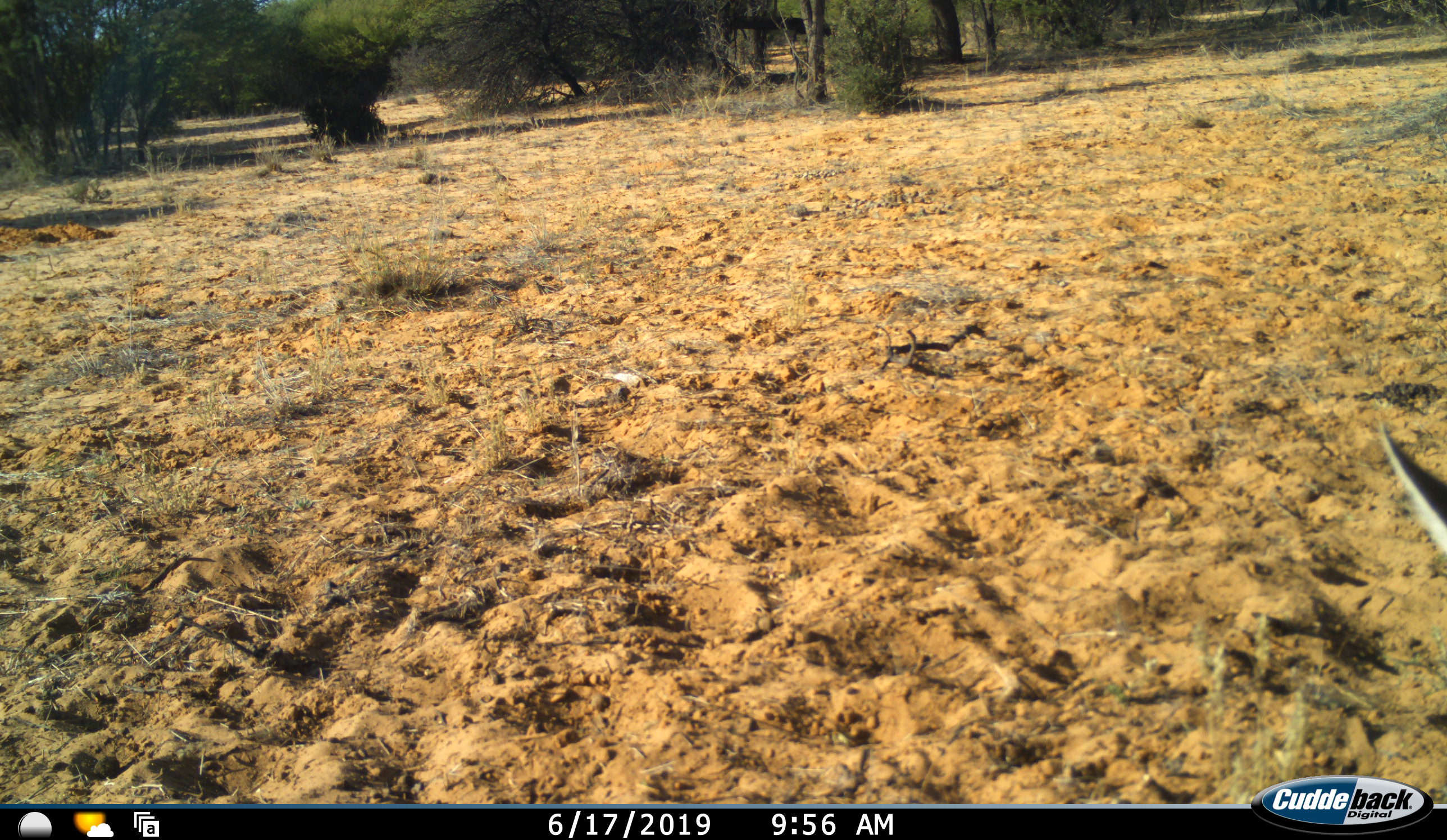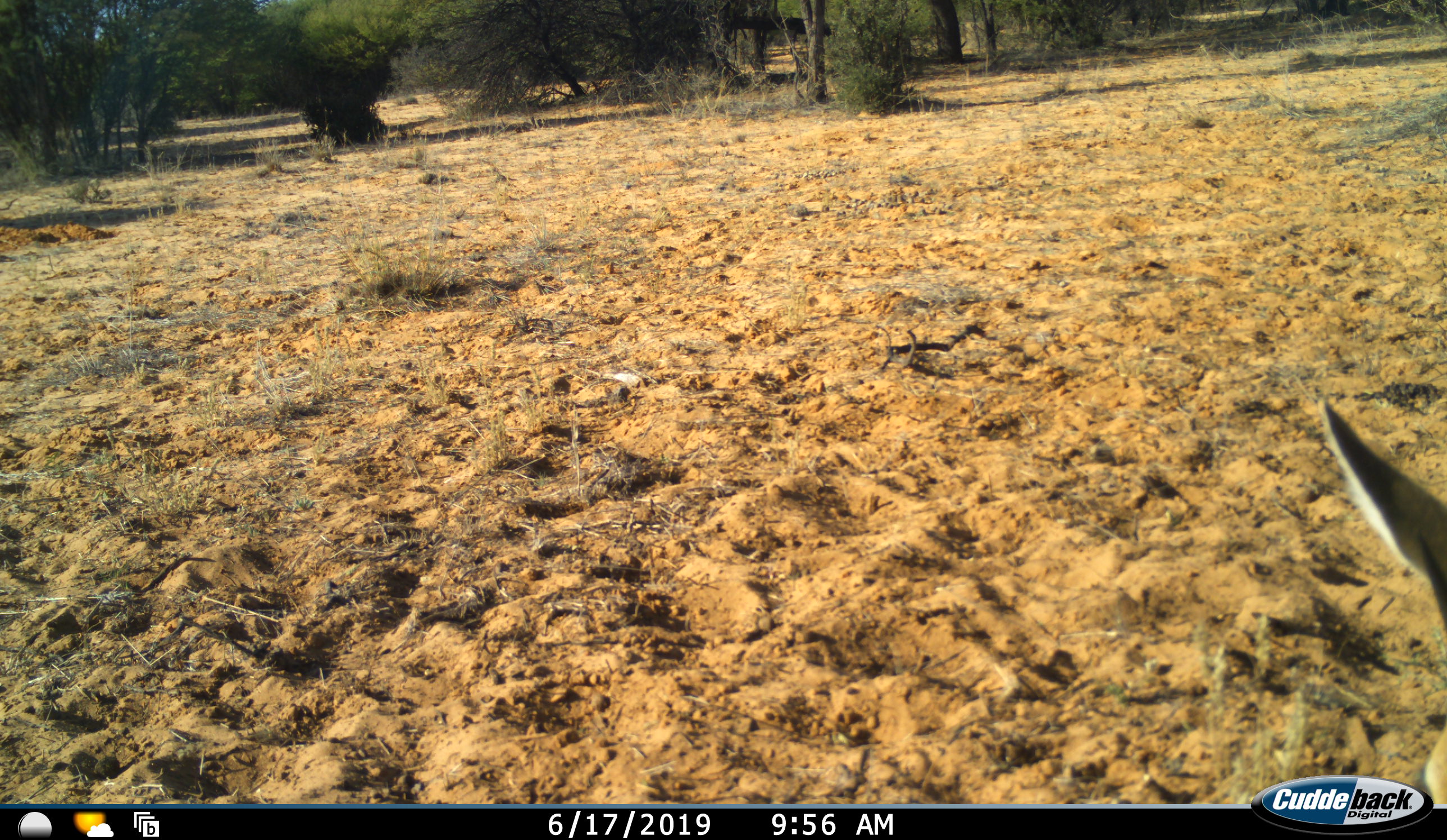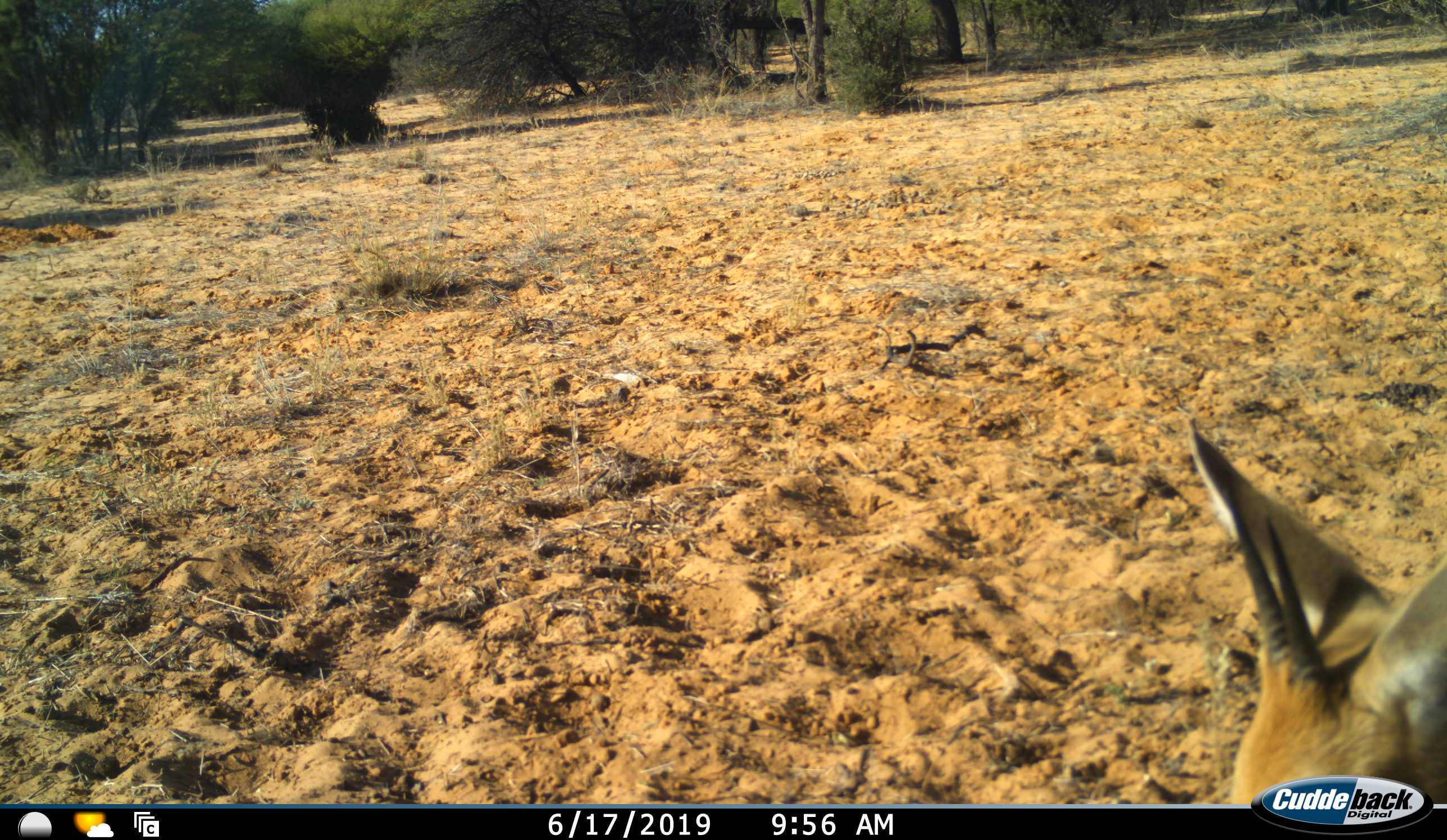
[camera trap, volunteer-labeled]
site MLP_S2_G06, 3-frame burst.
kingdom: Animalia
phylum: Chordata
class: Mammalia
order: Artiodactyla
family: Bovidae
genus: Sylvicapra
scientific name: Sylvicapra grimmia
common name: common duiker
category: duikercommongrey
Duikercommongrey (common duiker) (Sylvicapra grimmia), count 1. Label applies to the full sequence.